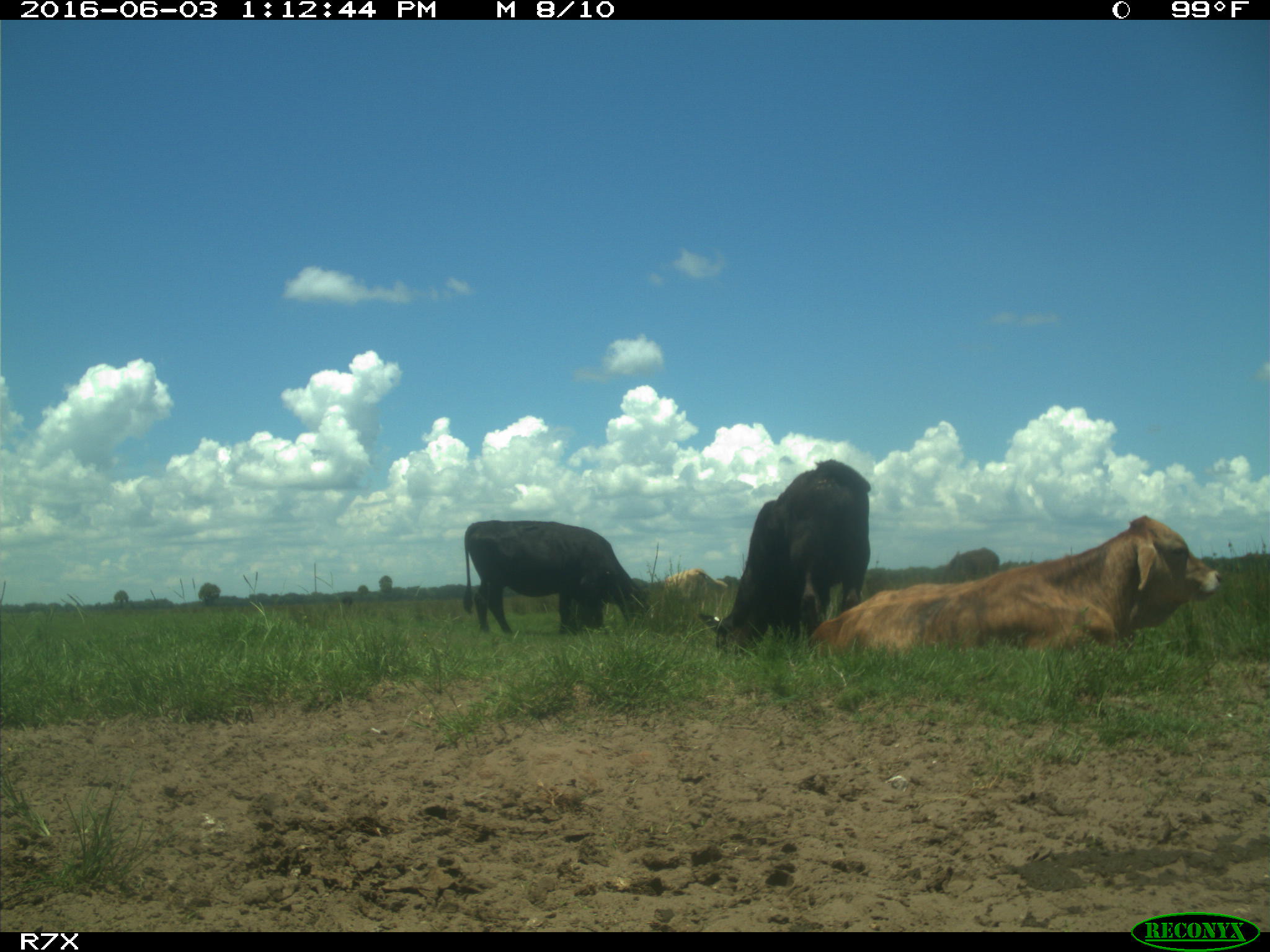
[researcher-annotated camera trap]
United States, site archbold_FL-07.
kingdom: Animalia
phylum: Chordata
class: Mammalia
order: Artiodactyla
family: Bovidae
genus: Bos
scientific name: Bos taurus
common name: domestic cow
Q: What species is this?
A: Bos taurus (domestic cow).